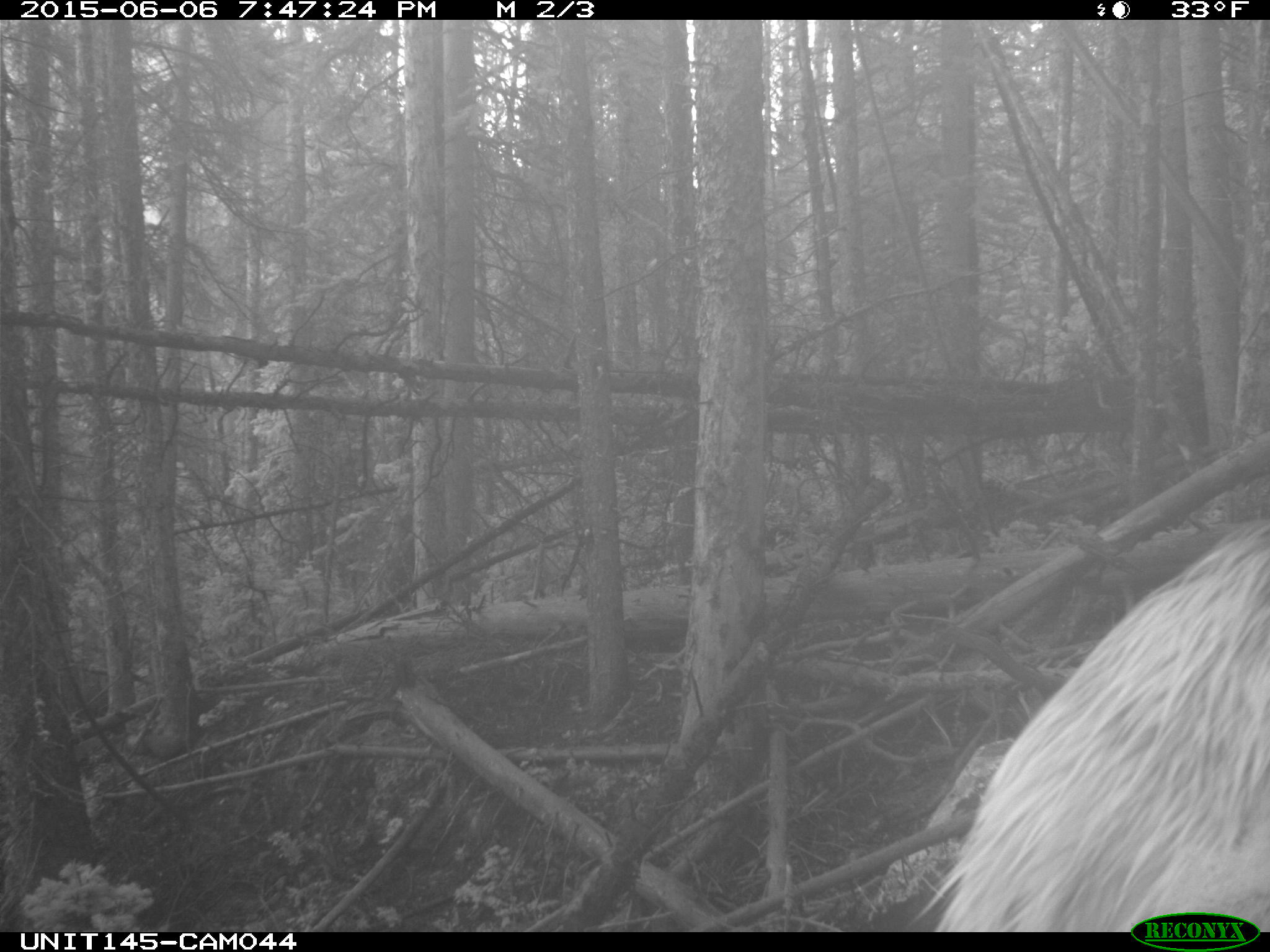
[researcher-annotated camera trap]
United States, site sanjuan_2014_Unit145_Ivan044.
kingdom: Animalia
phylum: Chordata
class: Mammalia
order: Artiodactyla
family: Cervidae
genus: Cervus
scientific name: Cervus elaphus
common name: red deer